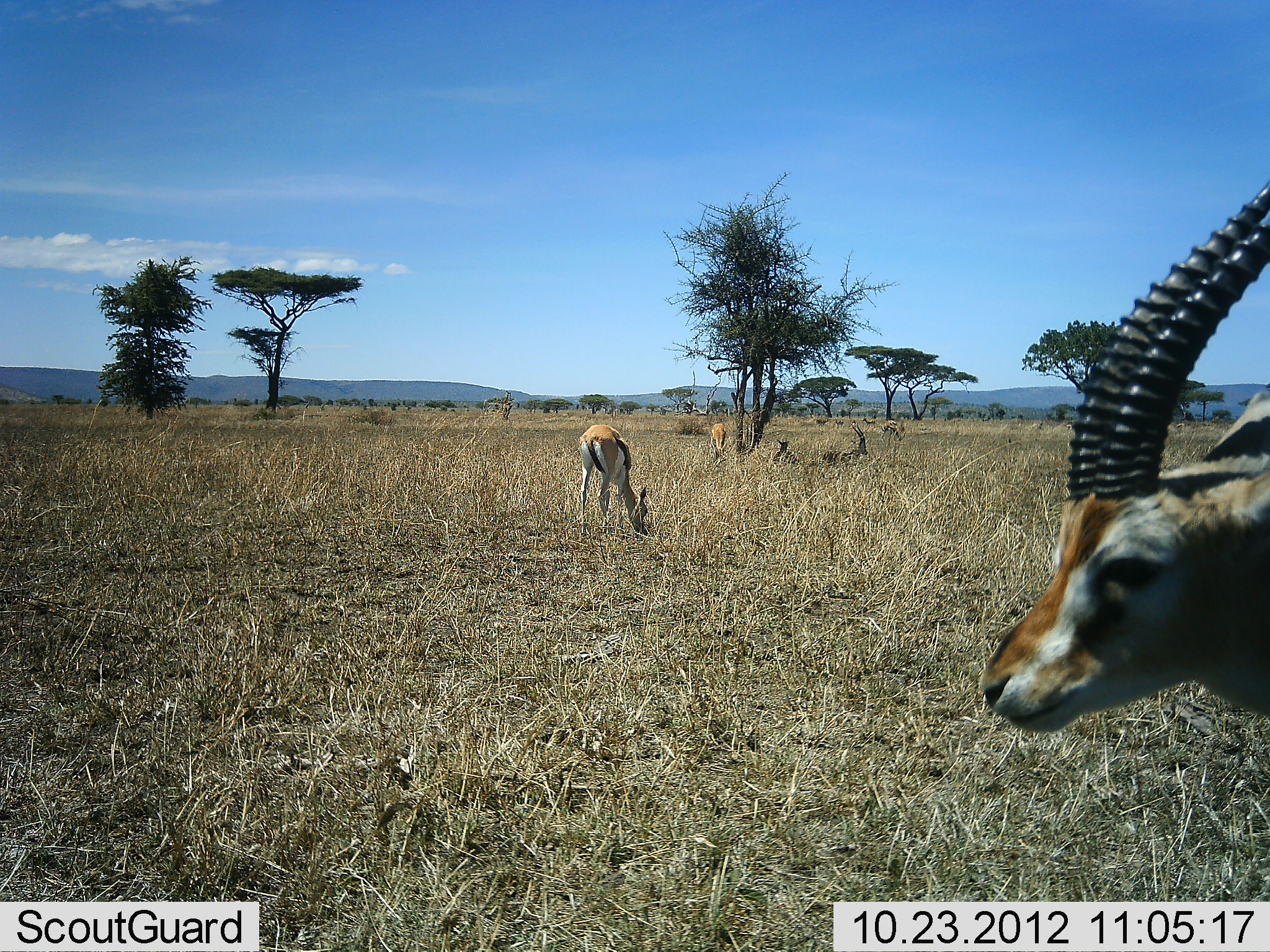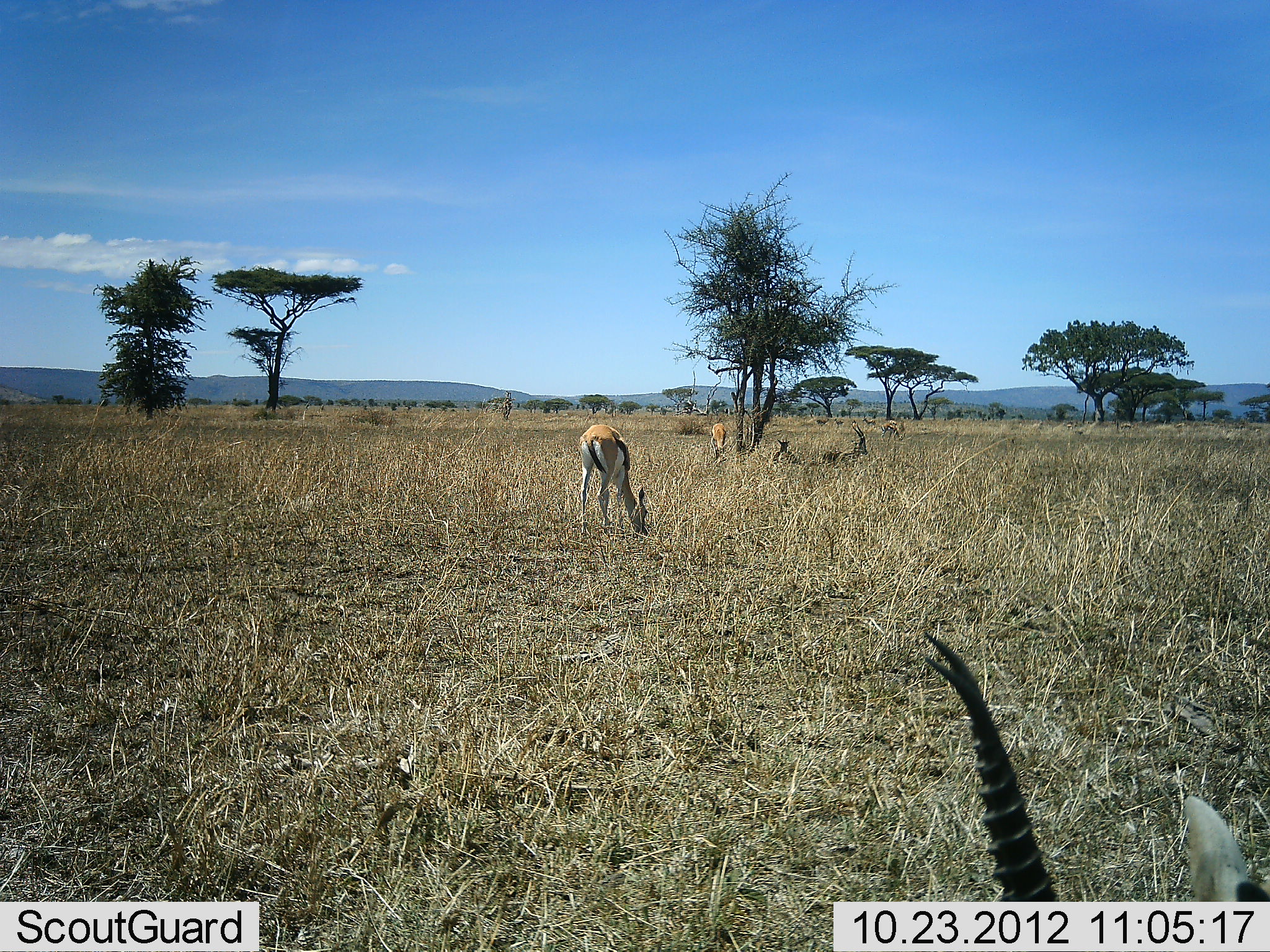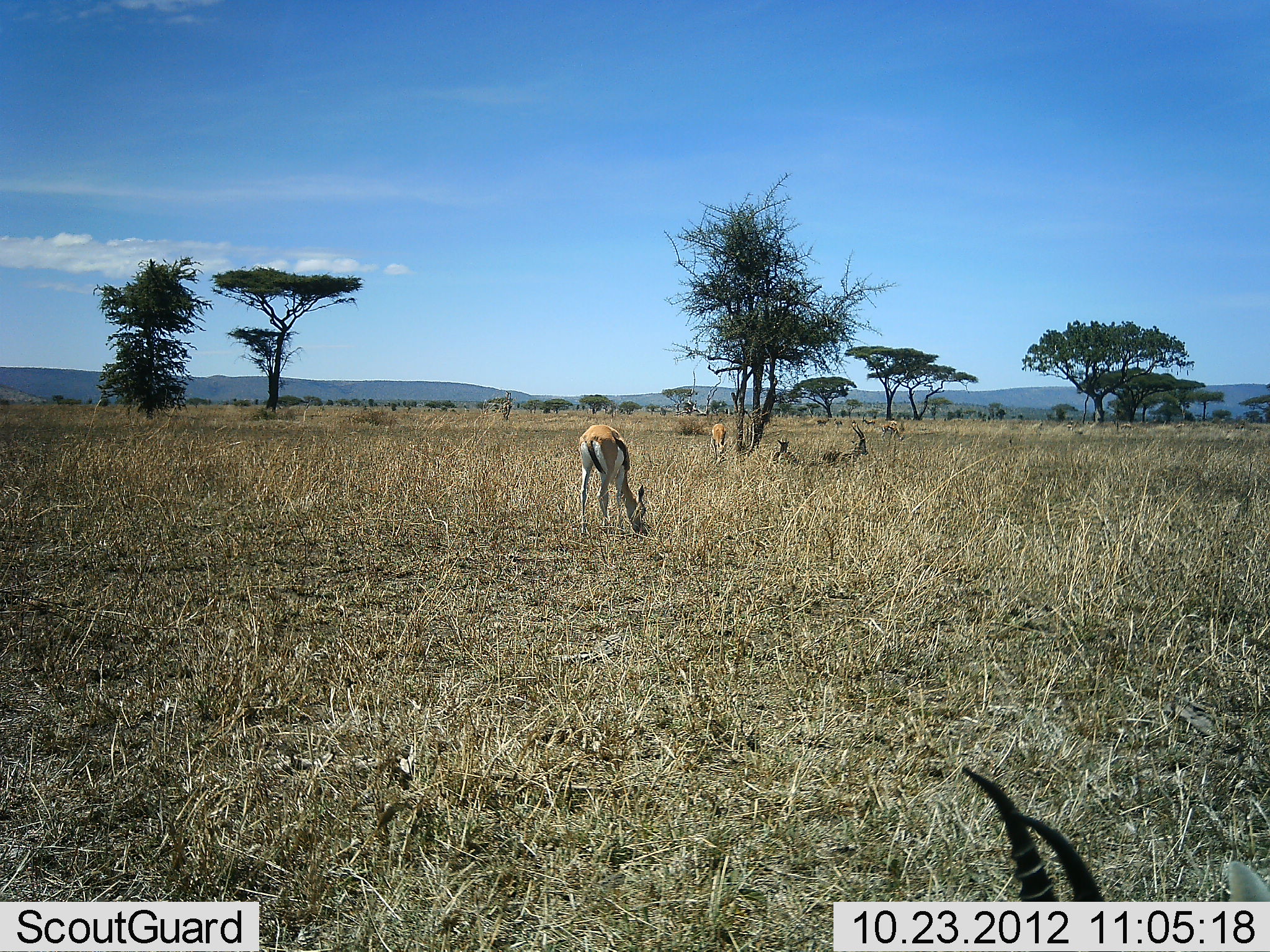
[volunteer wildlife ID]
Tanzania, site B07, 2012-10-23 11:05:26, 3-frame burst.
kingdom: Animalia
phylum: Chordata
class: Mammalia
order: Artiodactyla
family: Bovidae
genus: Eudorcas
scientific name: Eudorcas thomsonii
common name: thomson's gazelle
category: gazellethomsons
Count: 6.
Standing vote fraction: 40%.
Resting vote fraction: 60%.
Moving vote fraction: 10%.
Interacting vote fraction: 0%.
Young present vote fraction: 0%.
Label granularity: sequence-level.